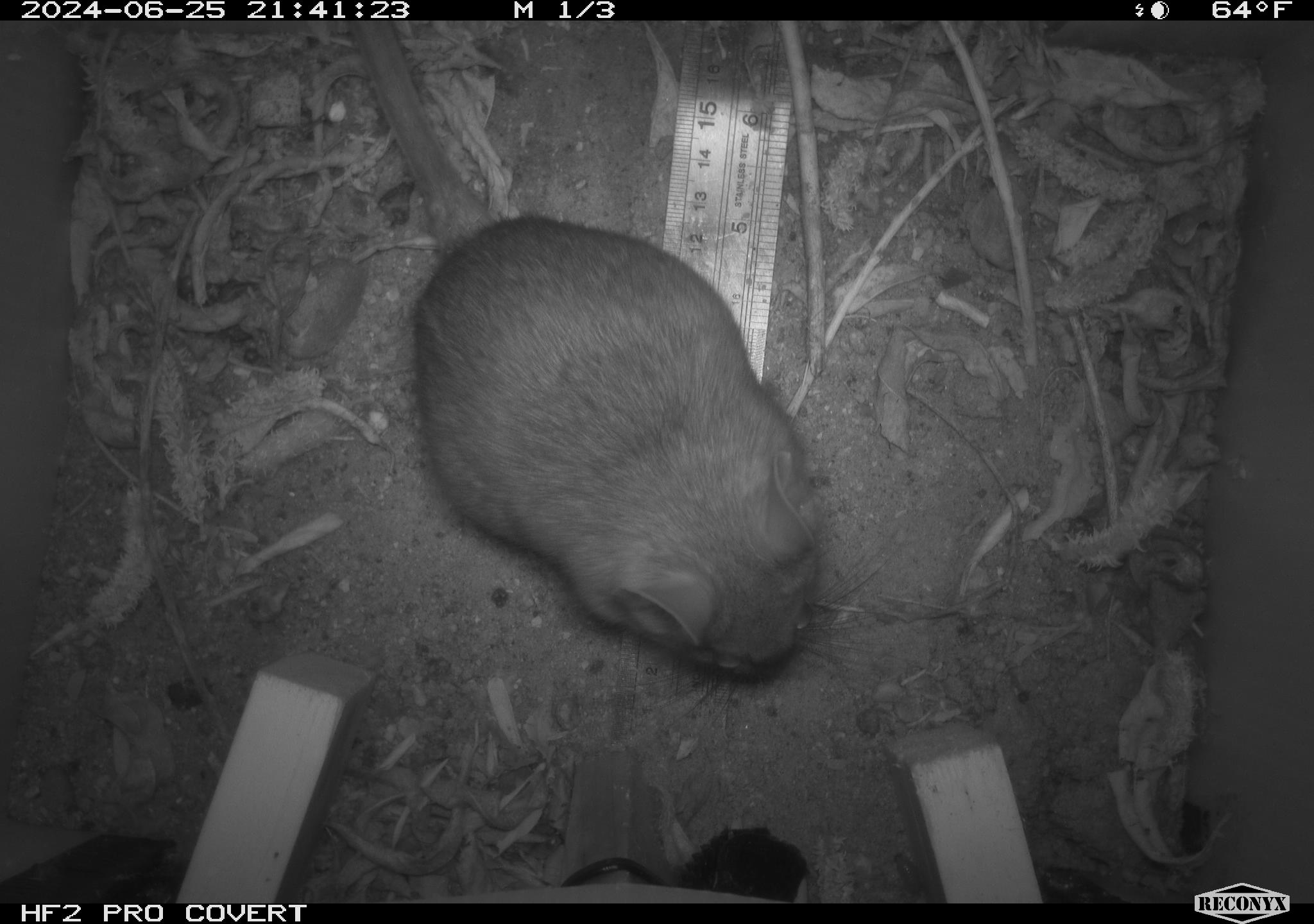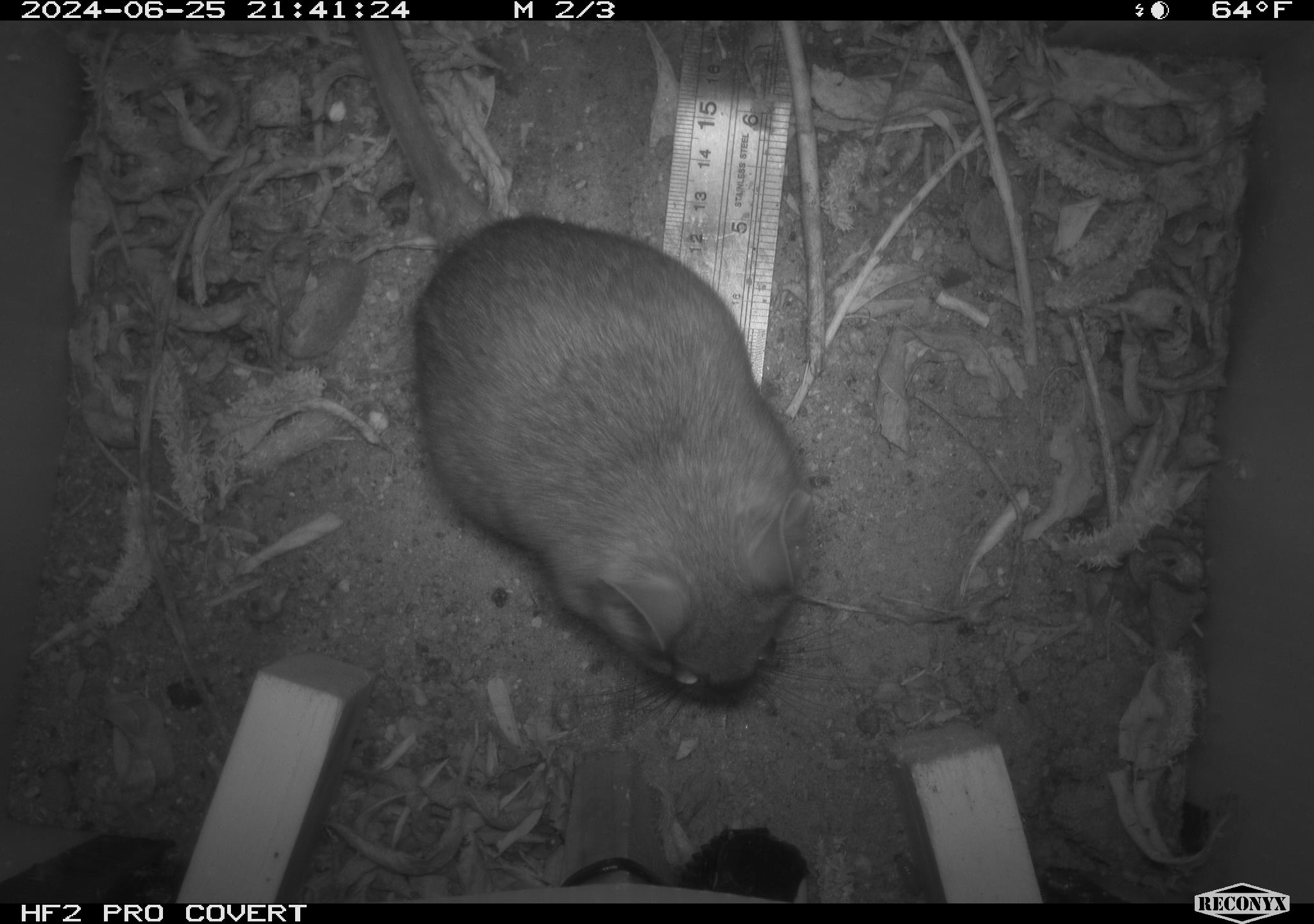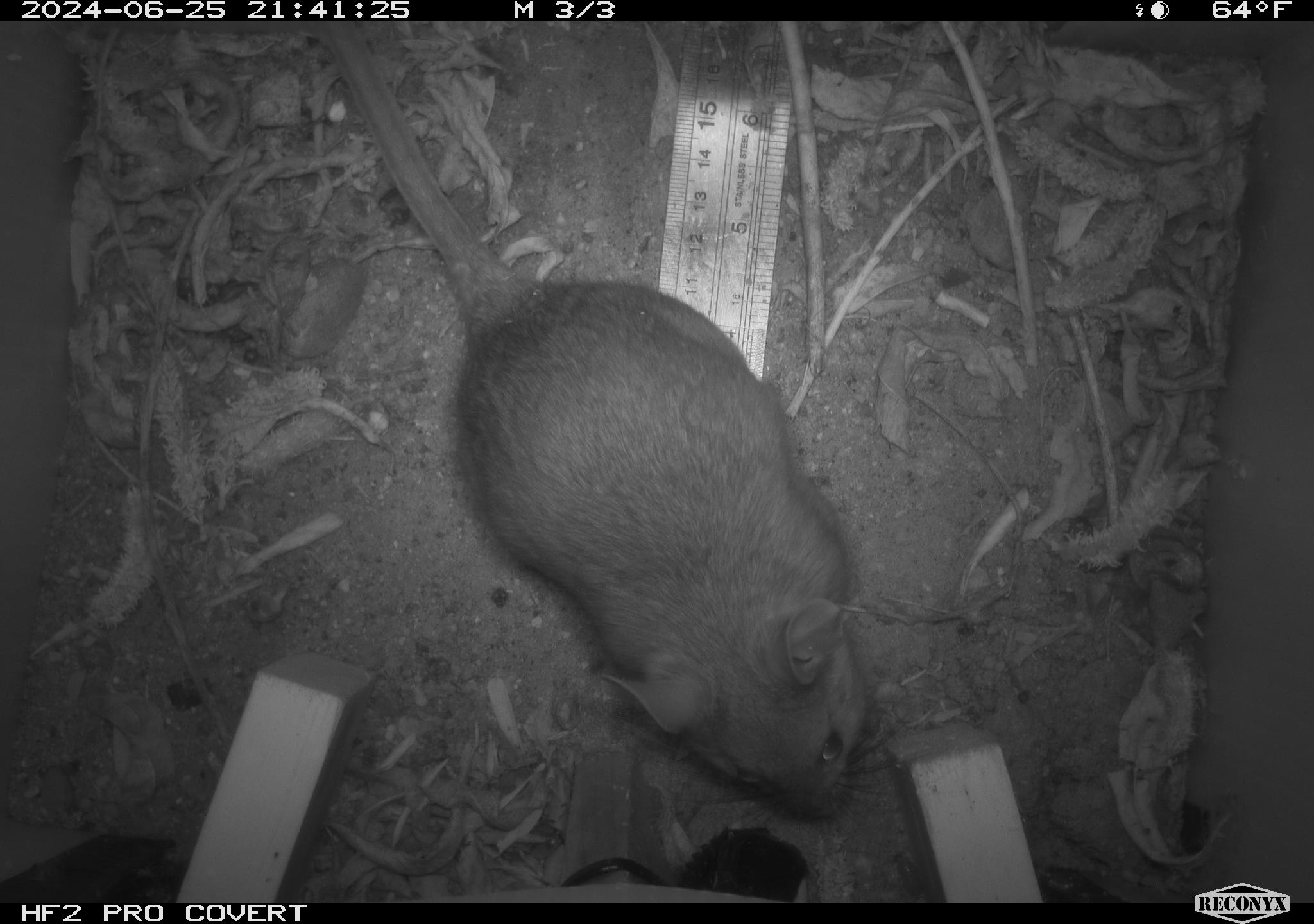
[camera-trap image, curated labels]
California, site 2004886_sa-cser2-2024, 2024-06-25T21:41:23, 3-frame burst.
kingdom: Animalia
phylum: Chordata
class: Mammalia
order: Rodentia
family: Muridae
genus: Rattus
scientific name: Rattus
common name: rat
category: rattus species